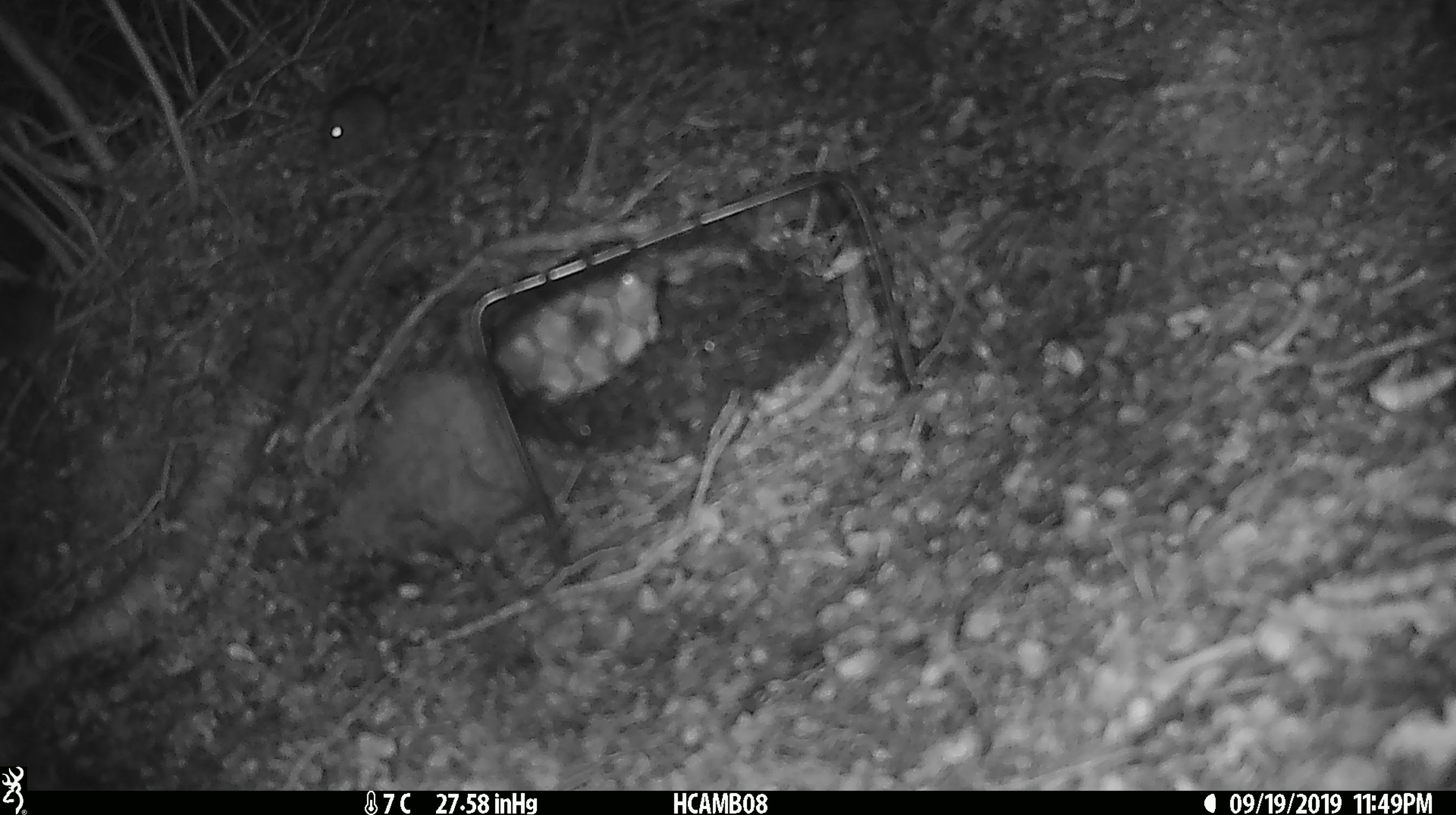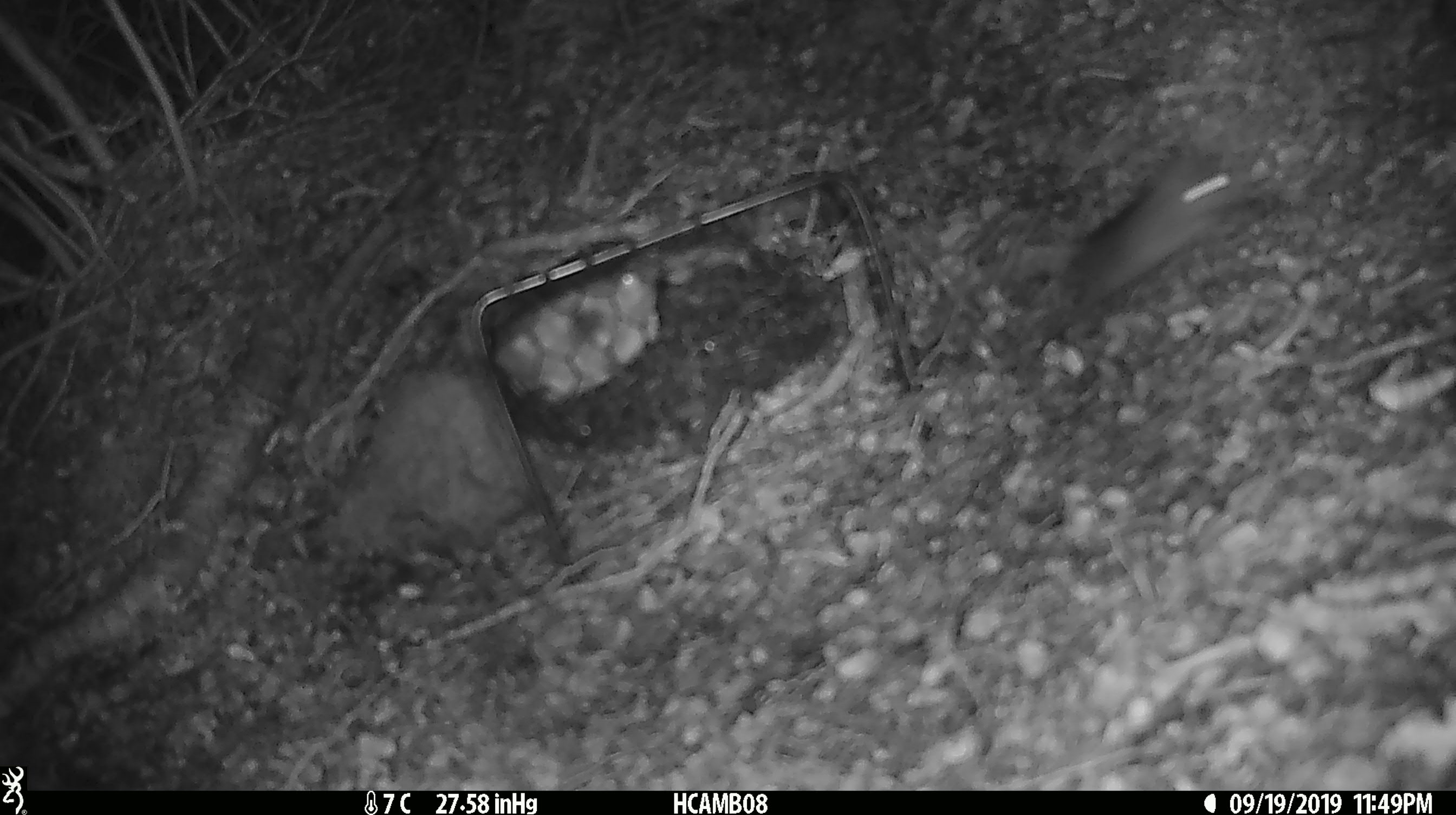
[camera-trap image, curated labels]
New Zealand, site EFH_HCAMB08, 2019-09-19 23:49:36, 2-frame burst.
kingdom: Animalia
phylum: Chordata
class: Mammalia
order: Rodentia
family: Muridae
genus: Mus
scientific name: Mus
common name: mouse